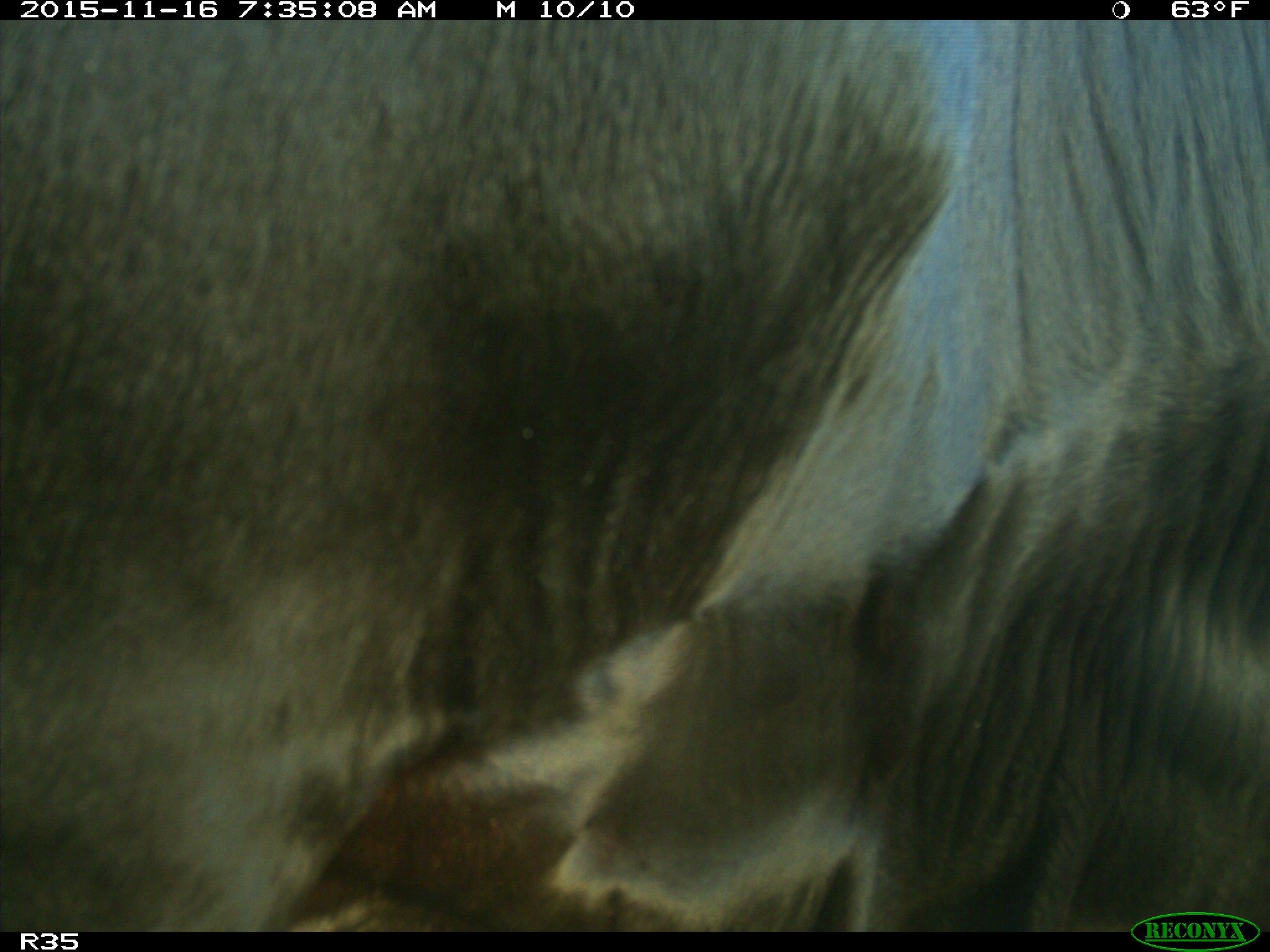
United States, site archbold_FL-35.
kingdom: Animalia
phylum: Chordata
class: Mammalia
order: Artiodactyla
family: Bovidae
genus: Bos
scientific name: Bos taurus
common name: domestic cow